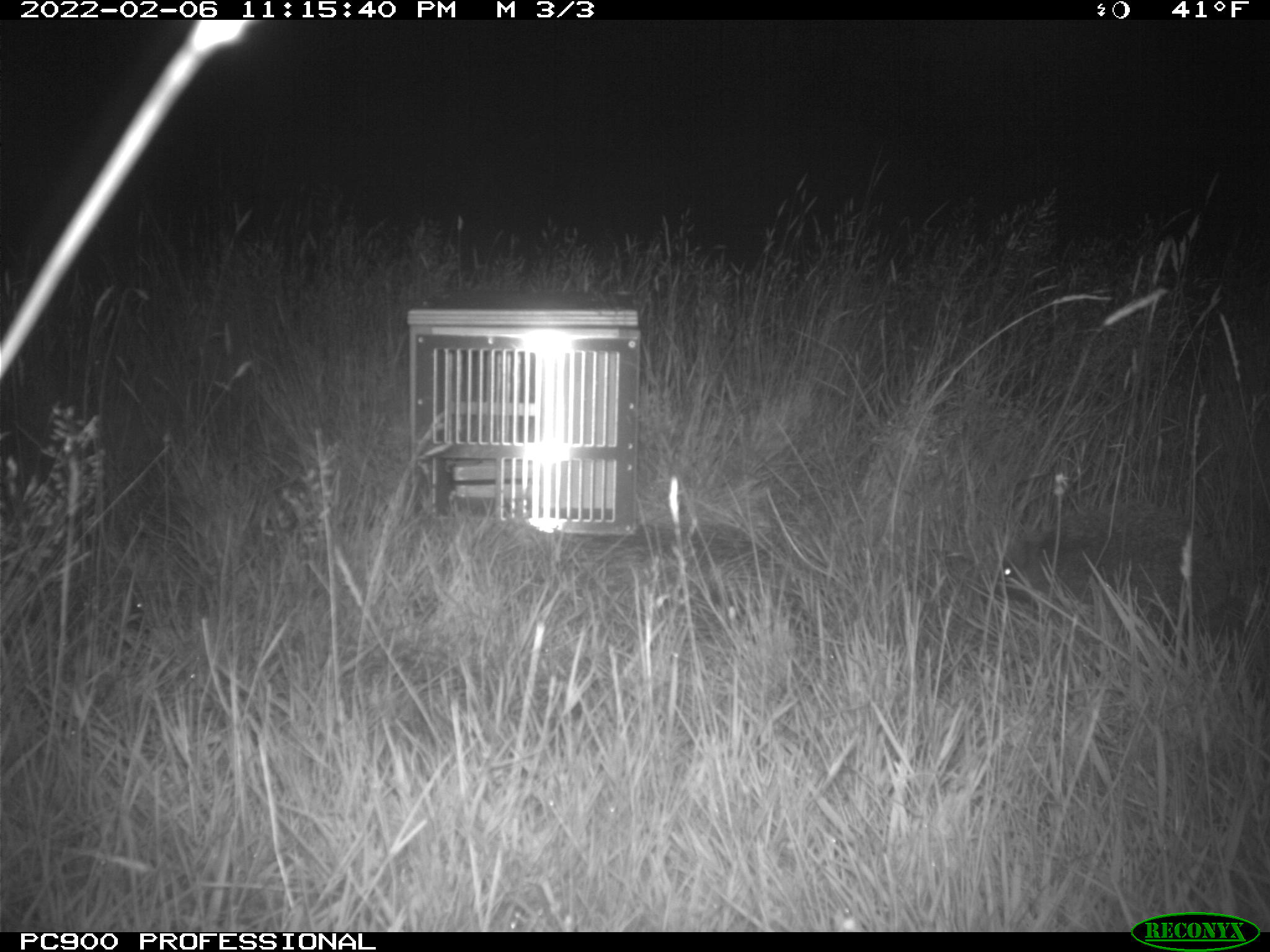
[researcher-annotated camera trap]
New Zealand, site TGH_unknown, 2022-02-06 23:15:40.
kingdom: Animalia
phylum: Chordata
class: Mammalia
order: Eulipotyphla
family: Erinaceidae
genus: Erinaceus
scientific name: Erinaceus europaeus europaeus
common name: european hedgehog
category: hedgehog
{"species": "hedgehog (european hedgehog) (Erinaceus europaeus europaeus)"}